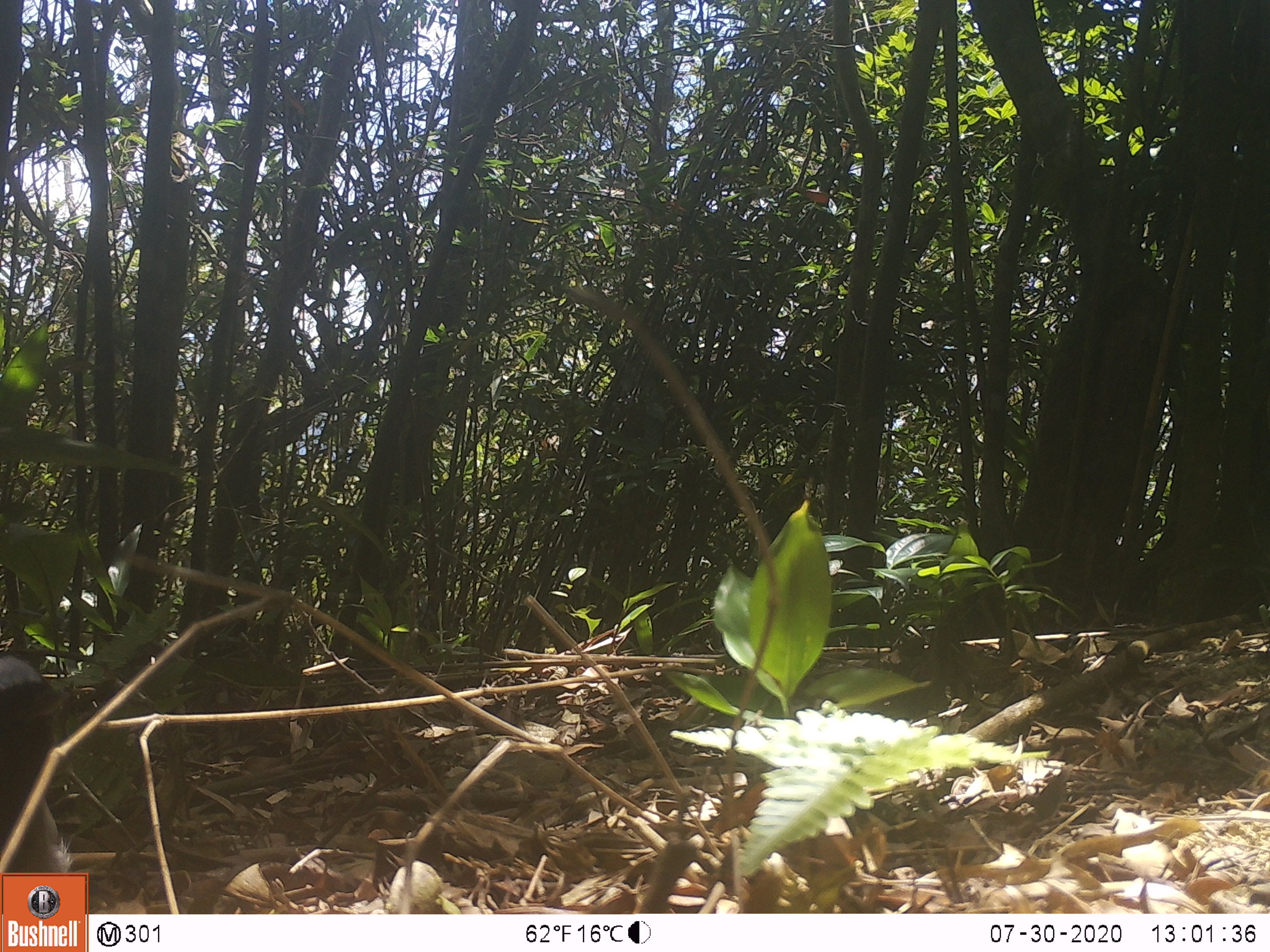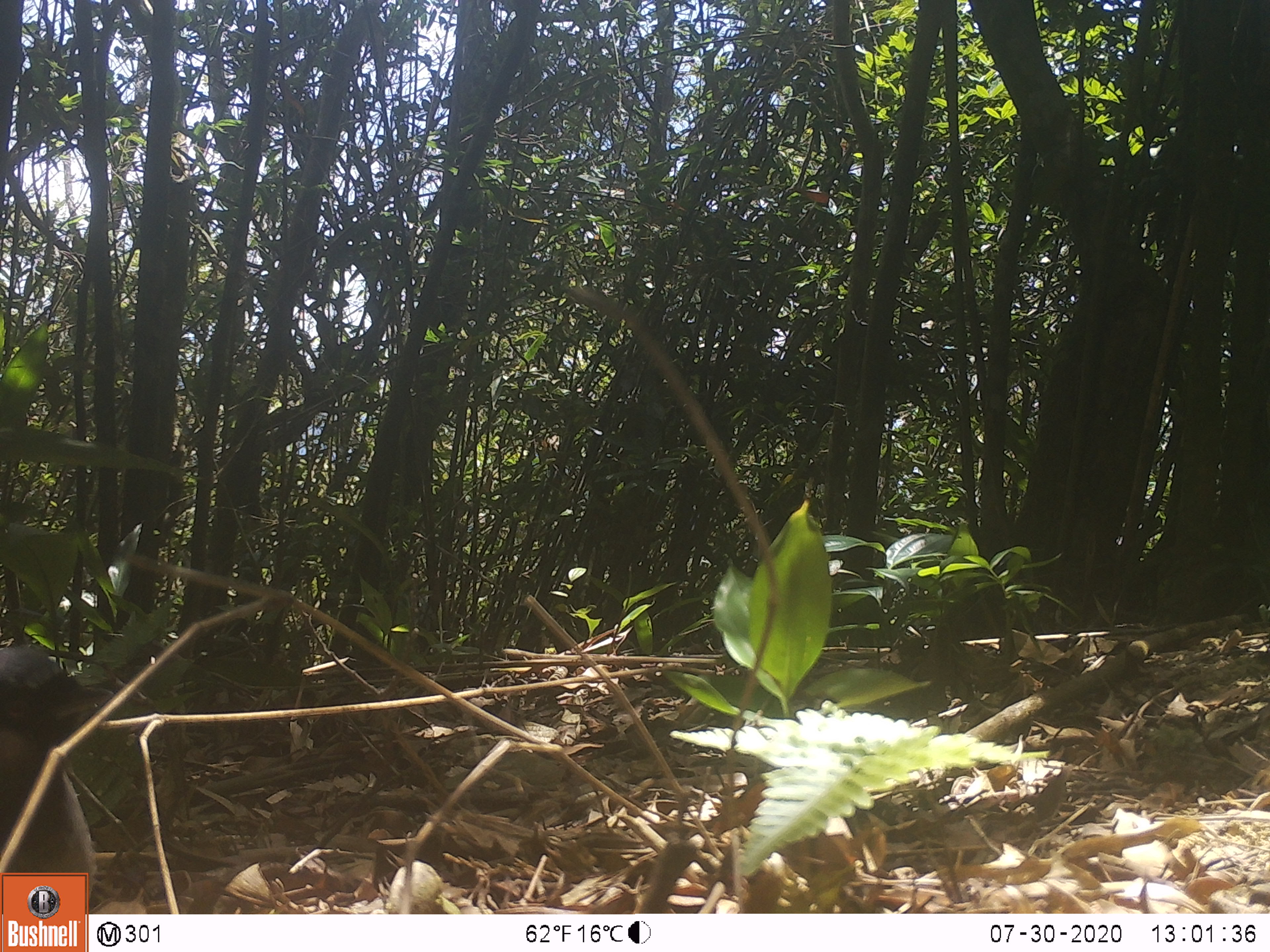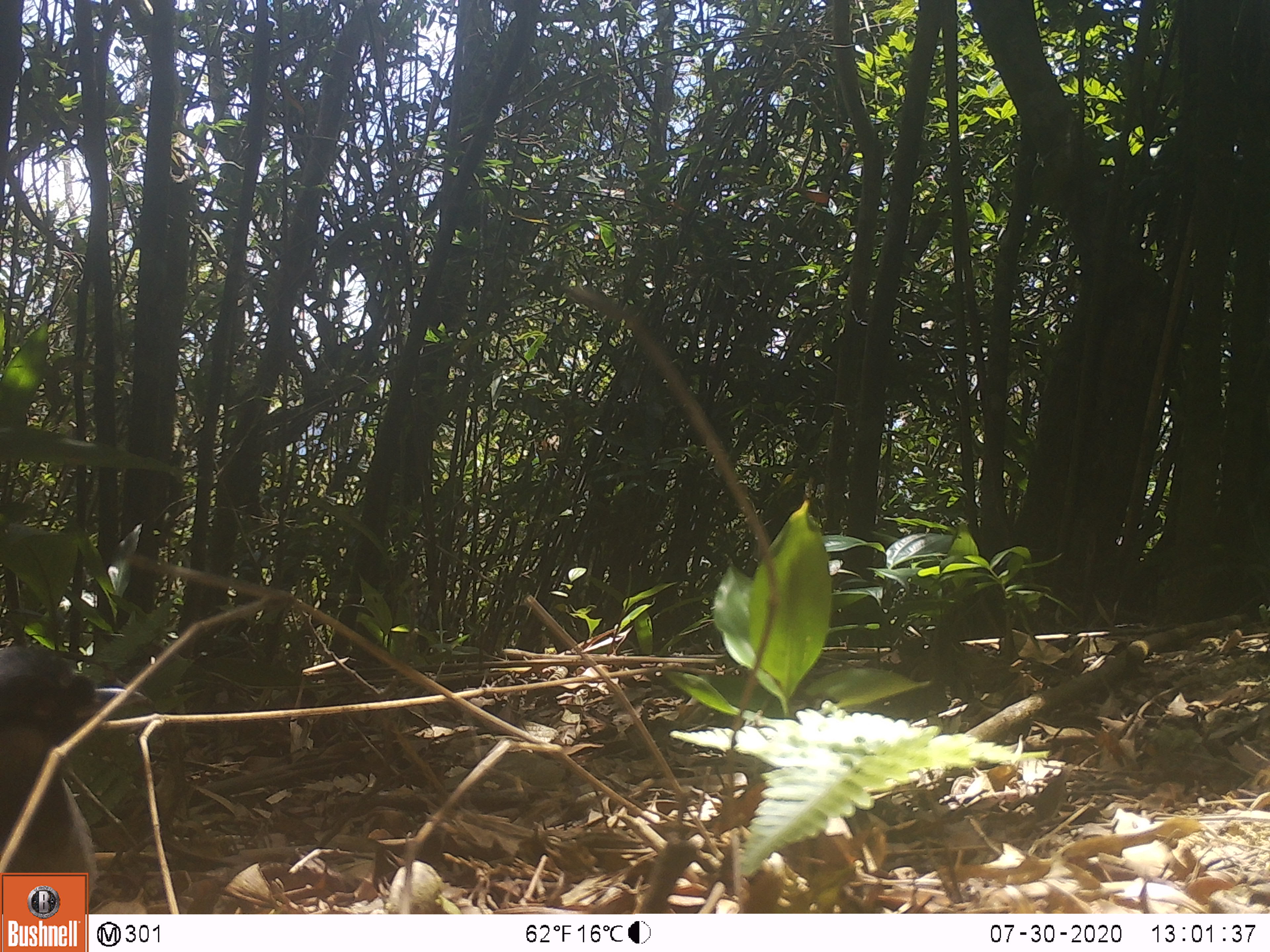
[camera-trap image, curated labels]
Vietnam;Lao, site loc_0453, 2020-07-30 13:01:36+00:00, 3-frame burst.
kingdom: Animalia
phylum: Chordata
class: Aves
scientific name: Aves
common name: bird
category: unidentified bird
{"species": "unidentified bird (bird) (Aves)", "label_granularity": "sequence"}